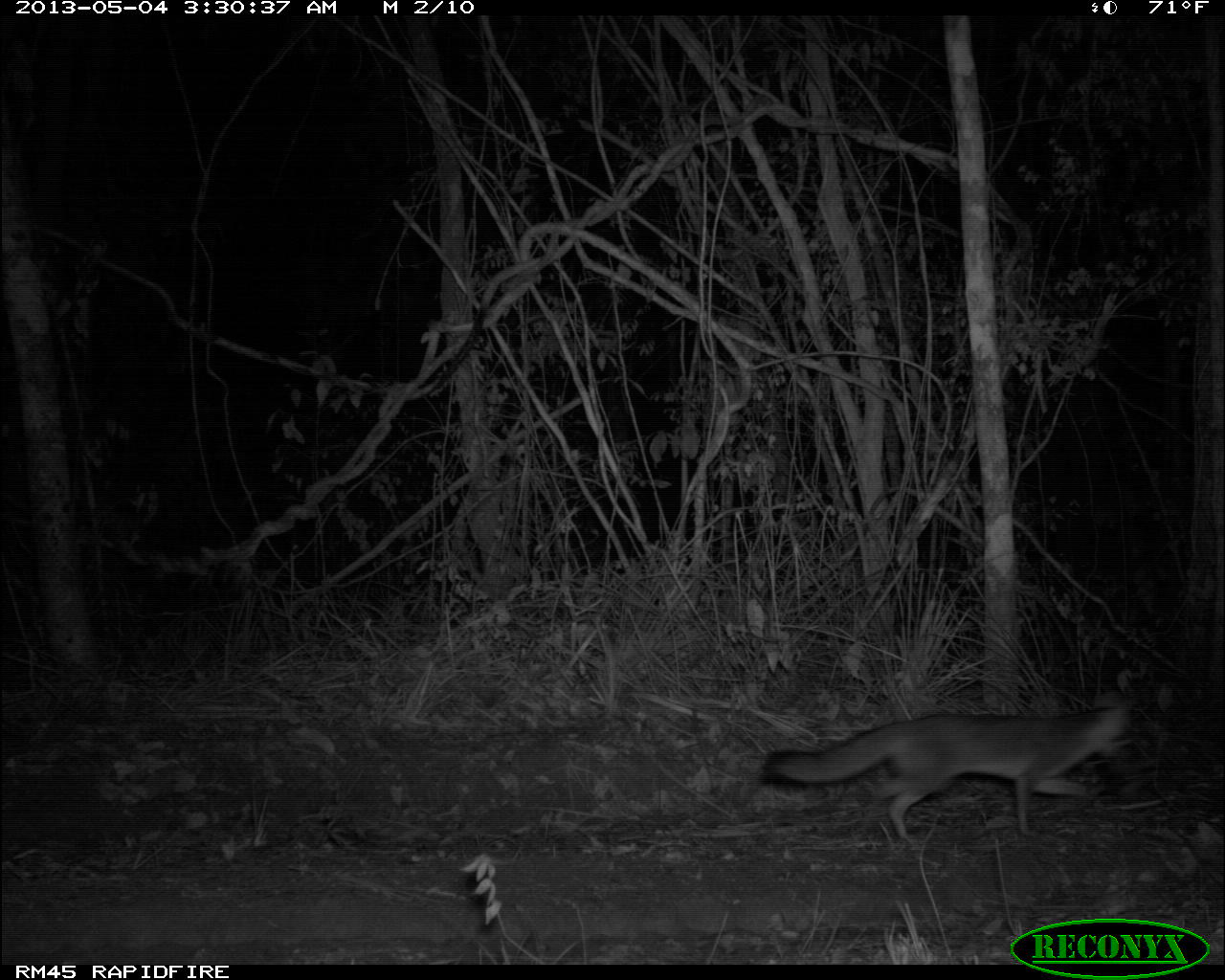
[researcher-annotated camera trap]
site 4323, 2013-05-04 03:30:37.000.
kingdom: Animalia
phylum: Chordata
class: Mammalia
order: Carnivora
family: Canidae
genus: Urocyon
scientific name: Urocyon cinereoargenteus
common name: gray fox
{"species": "Urocyon cinereoargenteus (gray fox)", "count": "1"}